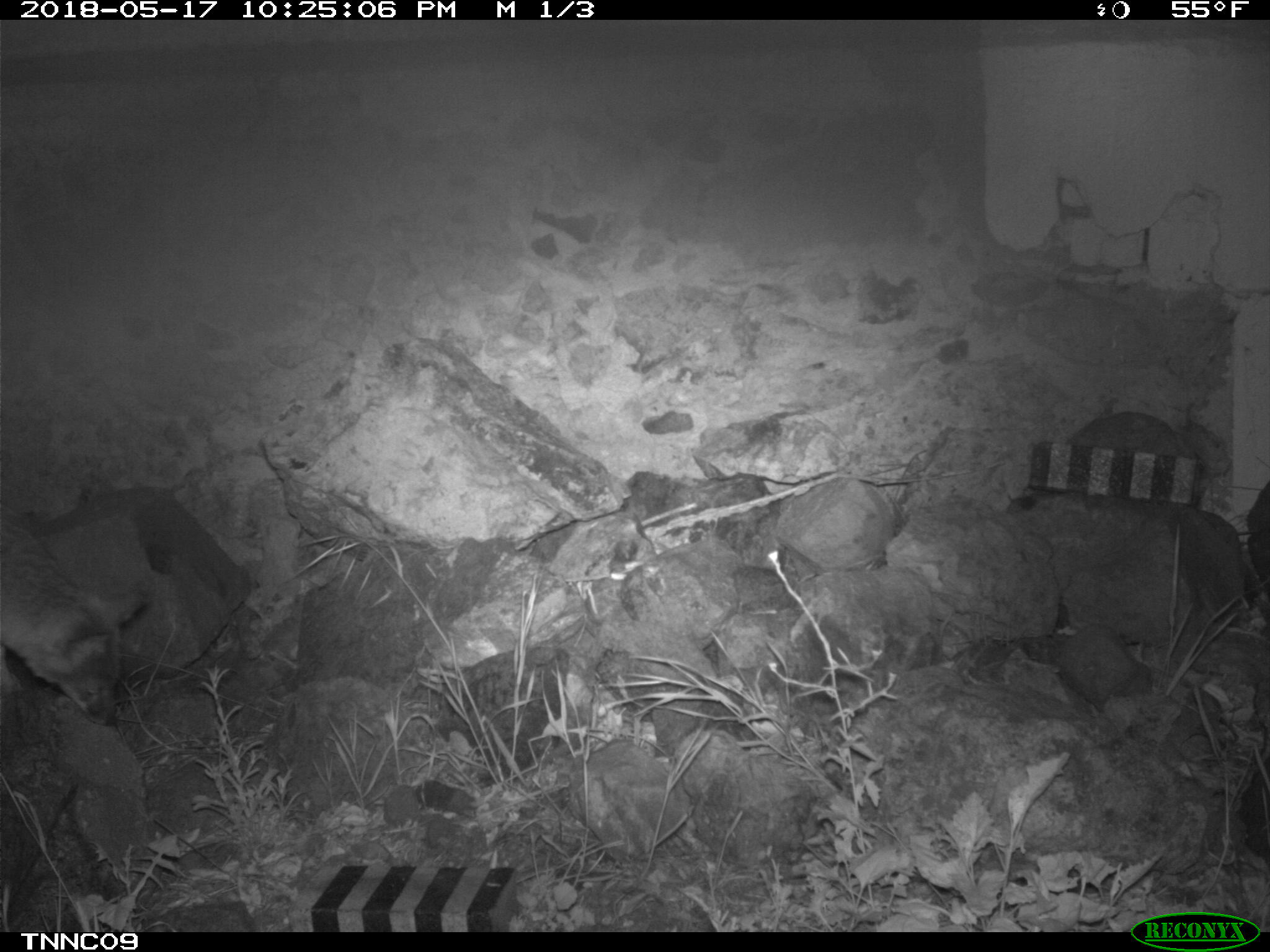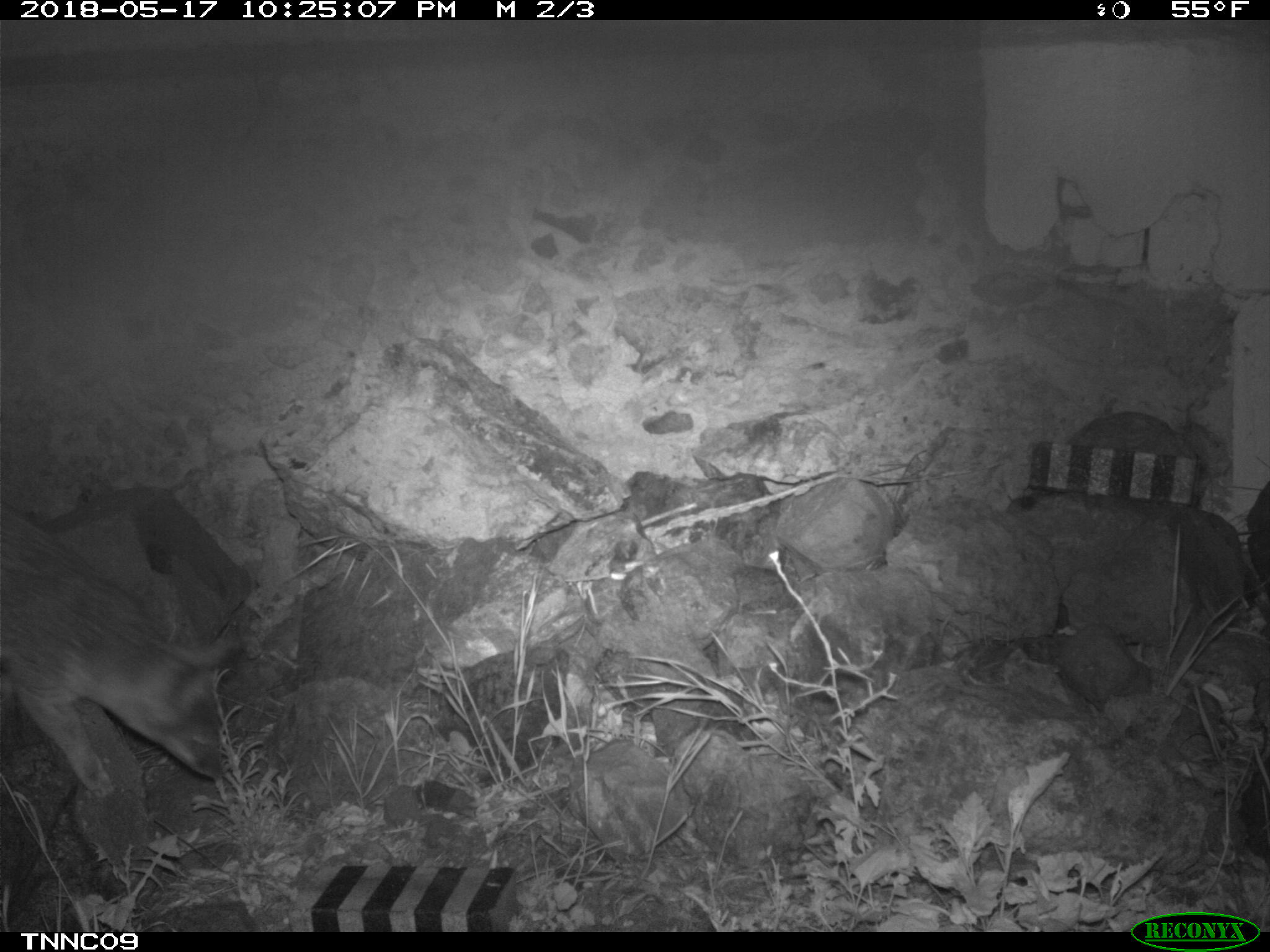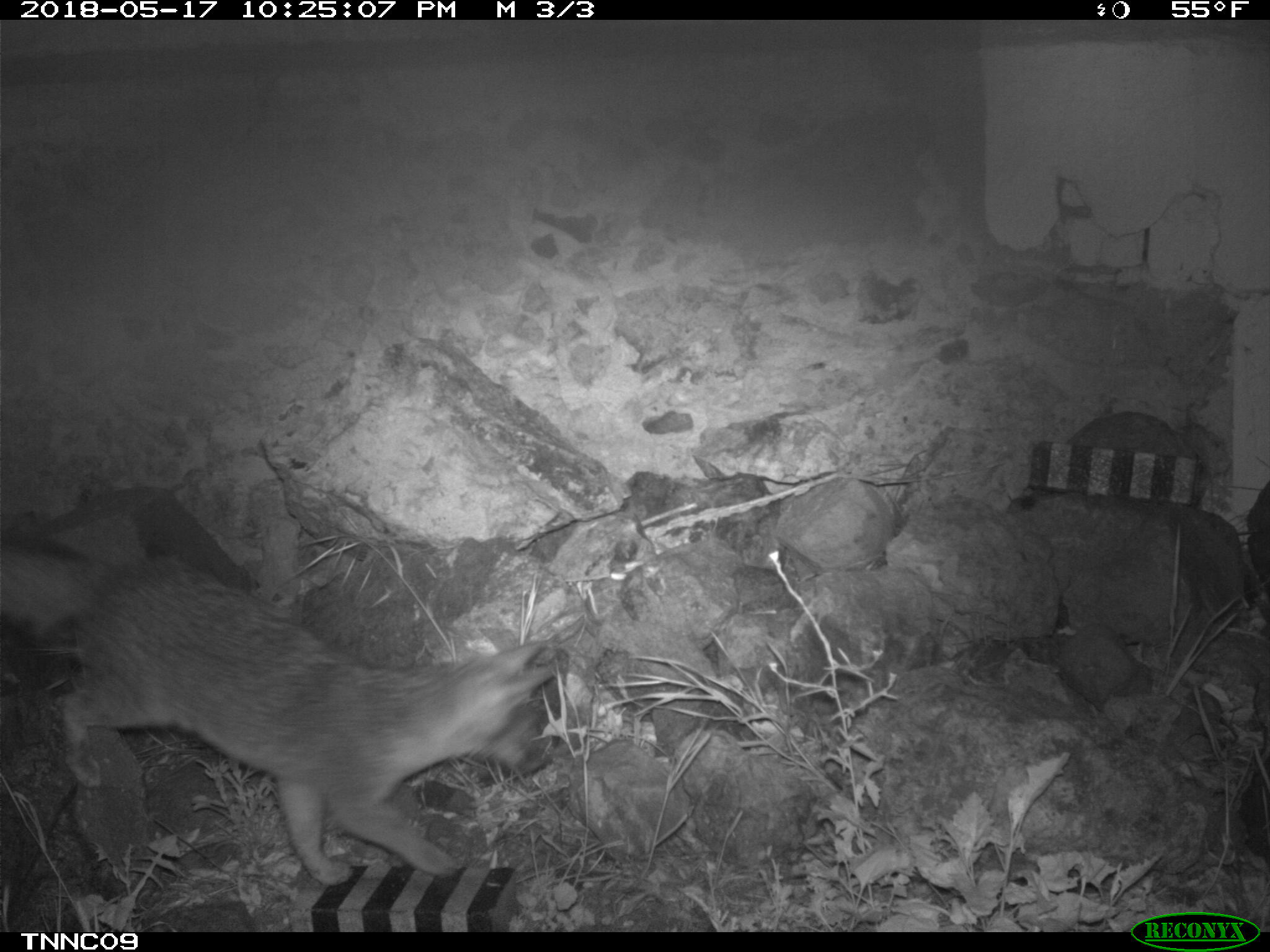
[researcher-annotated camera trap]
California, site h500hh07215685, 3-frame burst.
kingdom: Animalia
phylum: Chordata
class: Mammalia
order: Carnivora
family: Canidae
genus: Urocyon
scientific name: Urocyon littoralis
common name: island fox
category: fox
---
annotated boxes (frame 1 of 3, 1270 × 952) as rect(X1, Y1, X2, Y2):
fox: rect(0, 503, 146, 725)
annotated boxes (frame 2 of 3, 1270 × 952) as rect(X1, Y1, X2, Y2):
fox: rect(0, 503, 240, 798)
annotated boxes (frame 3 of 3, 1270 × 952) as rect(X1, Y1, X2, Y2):
fox: rect(0, 532, 562, 888)